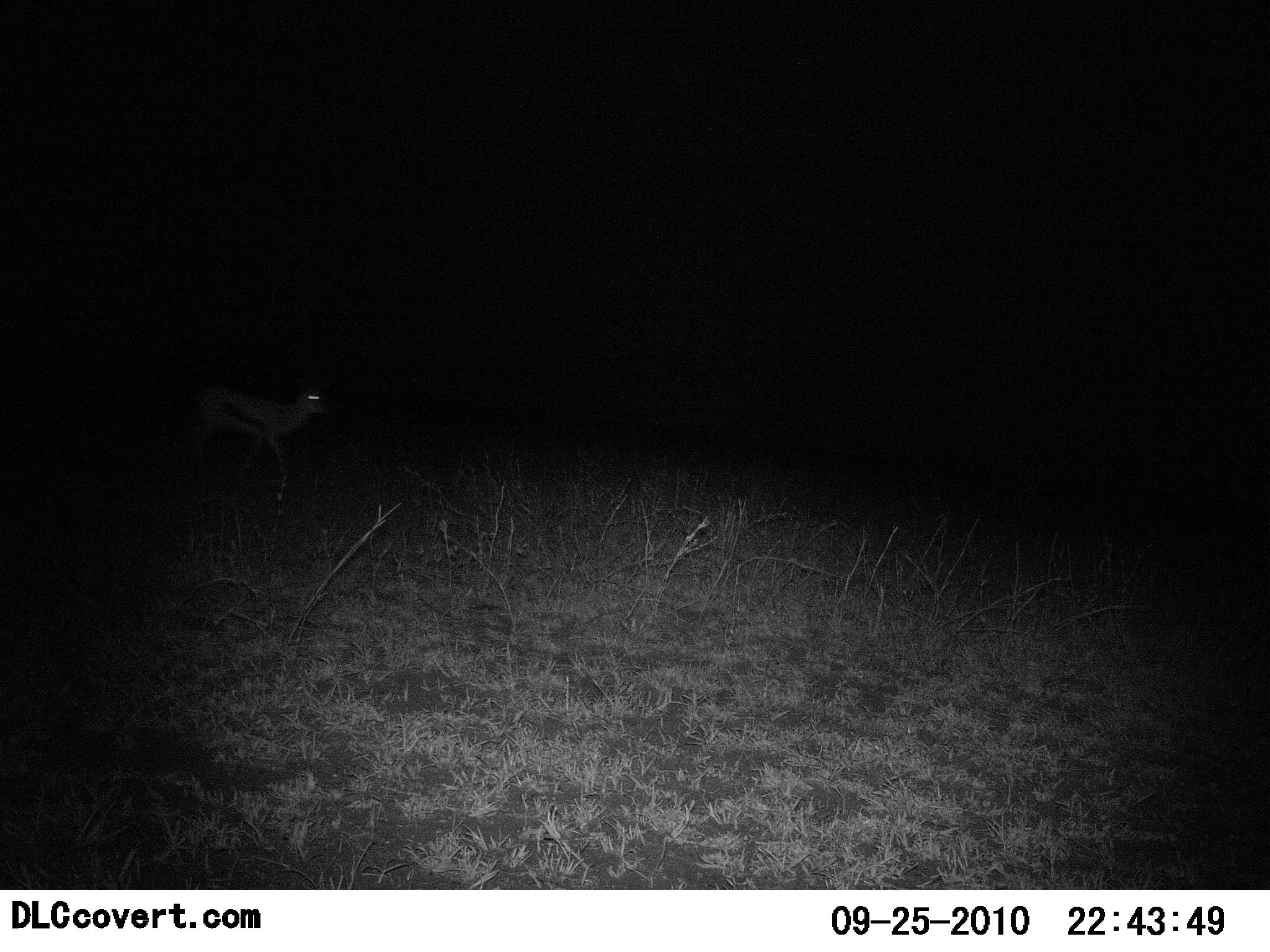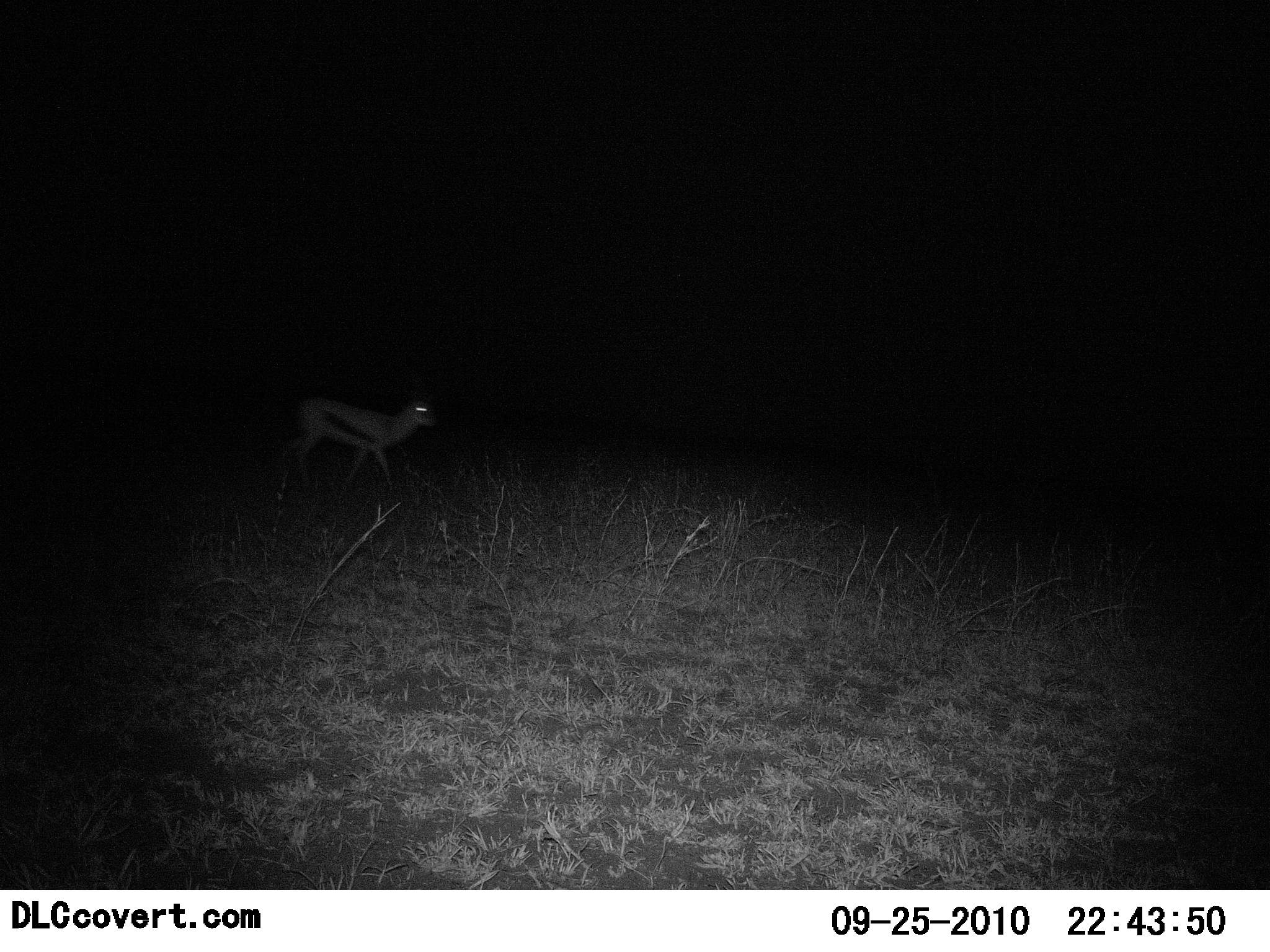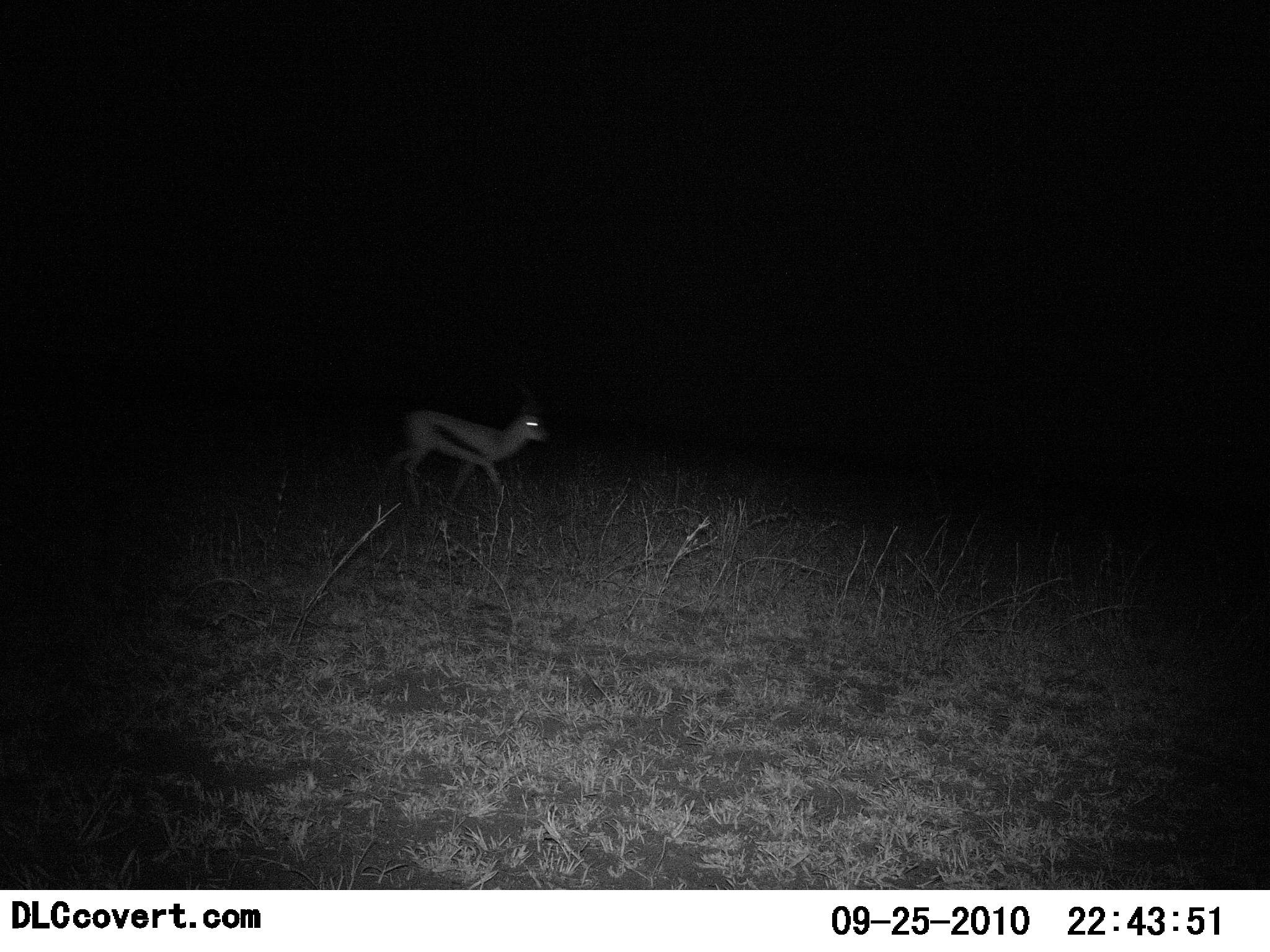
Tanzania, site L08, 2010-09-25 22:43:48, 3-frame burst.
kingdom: Animalia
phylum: Chordata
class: Mammalia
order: Artiodactyla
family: Bovidae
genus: Eudorcas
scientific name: Eudorcas thomsonii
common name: thomson's gazelle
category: gazellethomsons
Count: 1.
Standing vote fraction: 0%.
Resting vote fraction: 0%.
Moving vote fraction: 100%.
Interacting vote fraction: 0%.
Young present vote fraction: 0%.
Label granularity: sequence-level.